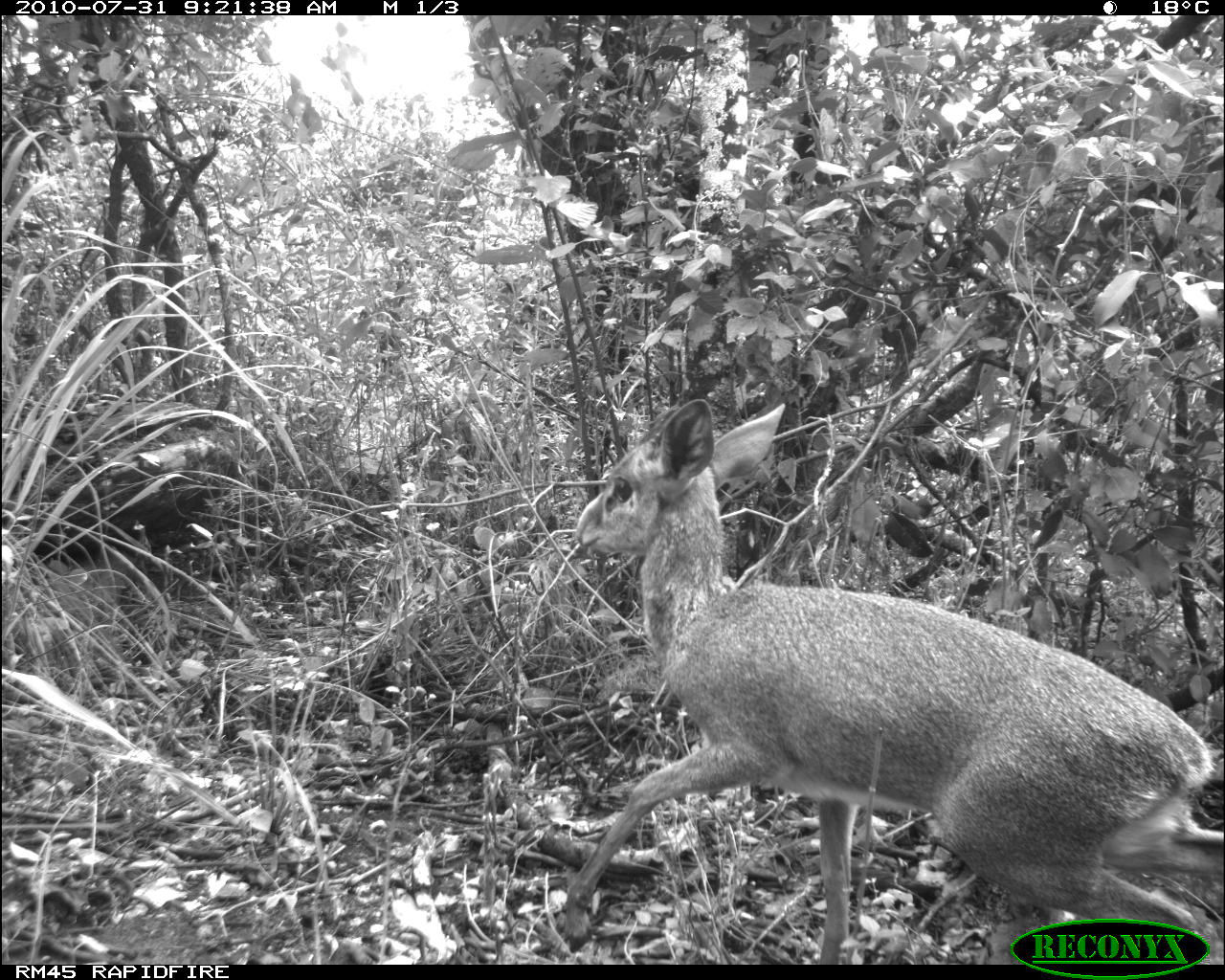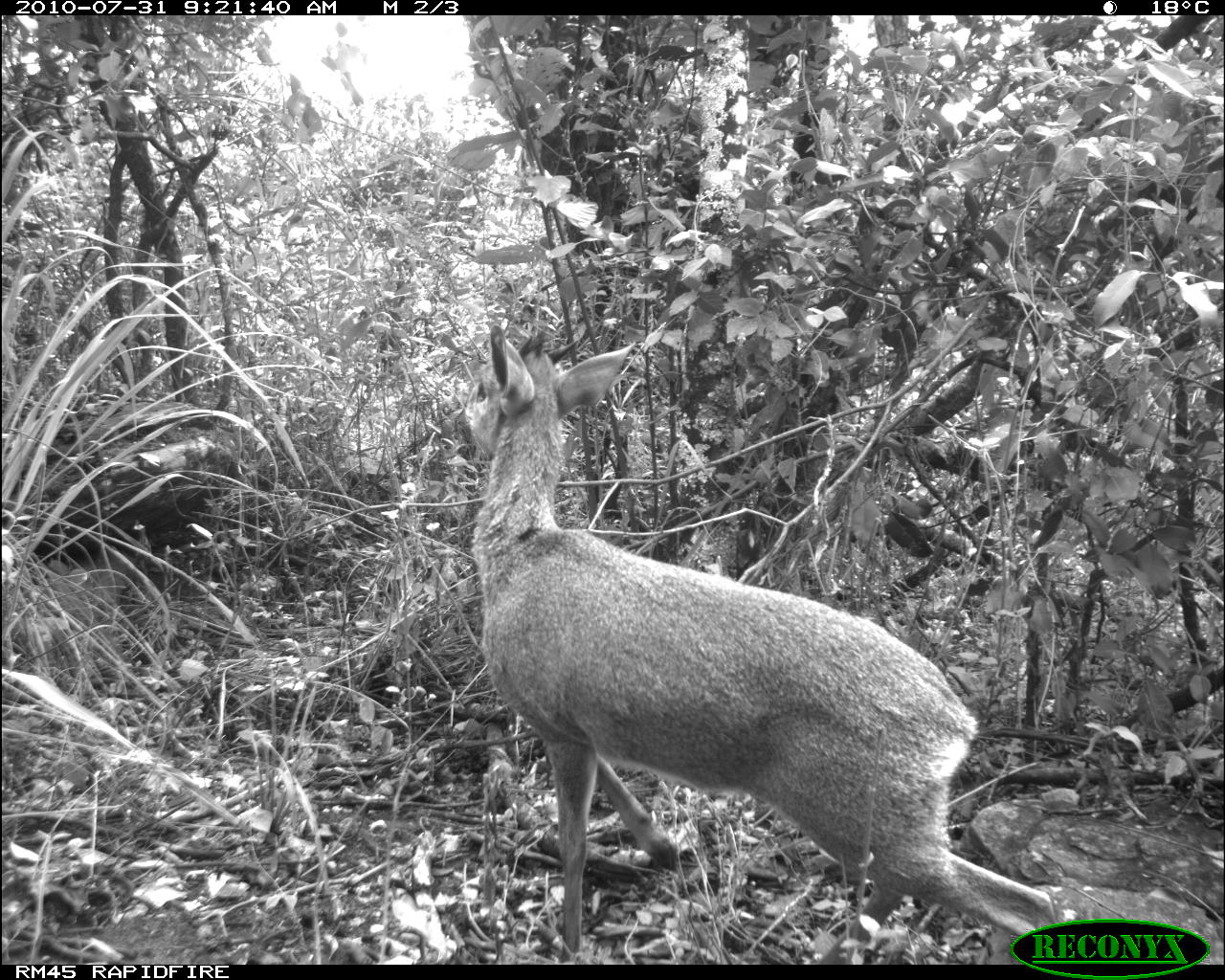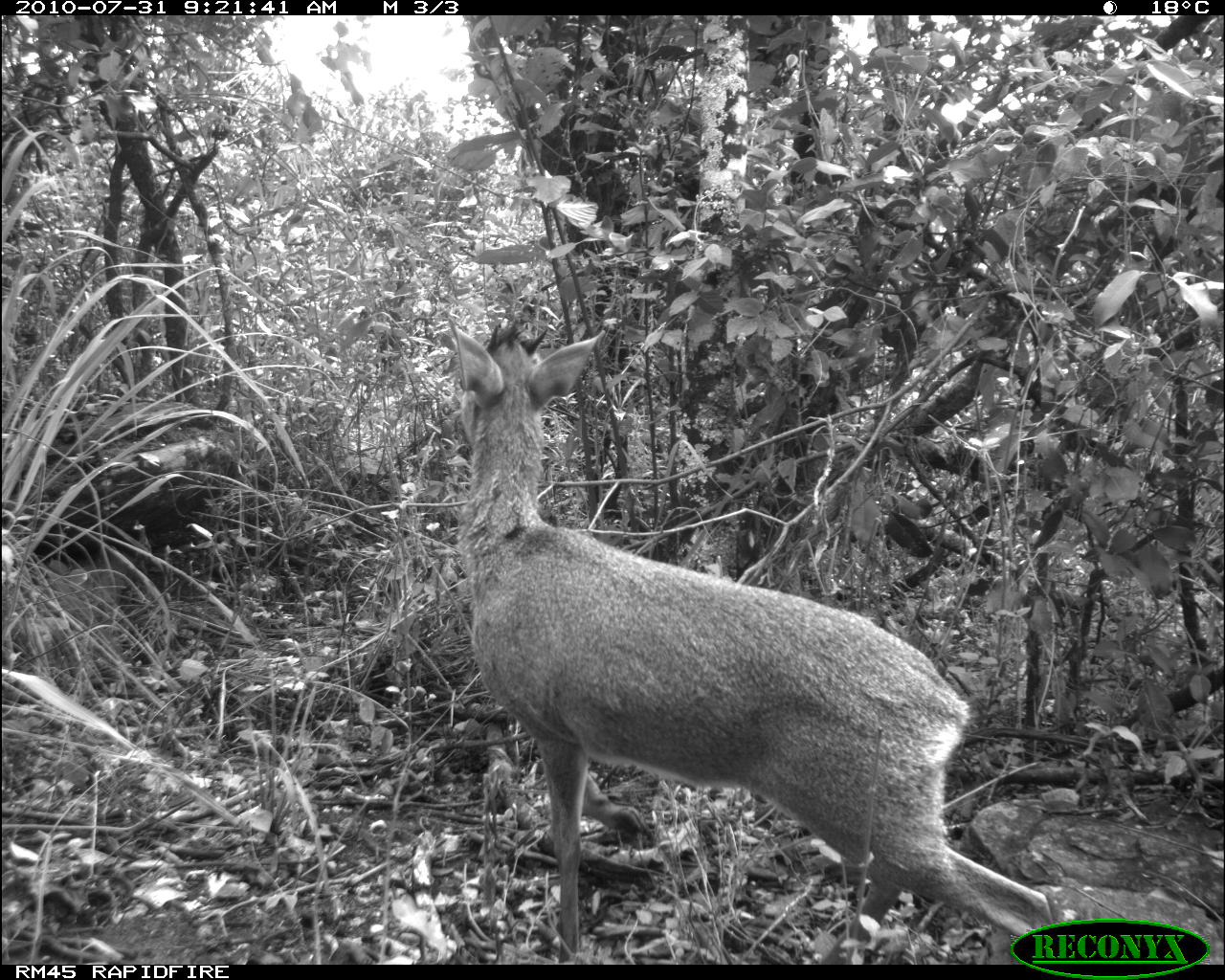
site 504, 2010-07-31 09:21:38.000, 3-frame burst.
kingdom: Animalia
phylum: Chordata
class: Mammalia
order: Artiodactyla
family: Bovidae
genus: Madoqua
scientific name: Madoqua guentheri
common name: günther's dik-dik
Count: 1.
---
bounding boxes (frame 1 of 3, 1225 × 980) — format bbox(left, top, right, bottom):
madoqua guentheri: bbox(564, 397, 1225, 961)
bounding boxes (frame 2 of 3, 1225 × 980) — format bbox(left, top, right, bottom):
madoqua guentheri: bbox(457, 333, 1065, 957)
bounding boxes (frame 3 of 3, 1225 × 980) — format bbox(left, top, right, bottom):
madoqua guentheri: bbox(451, 314, 1060, 958)